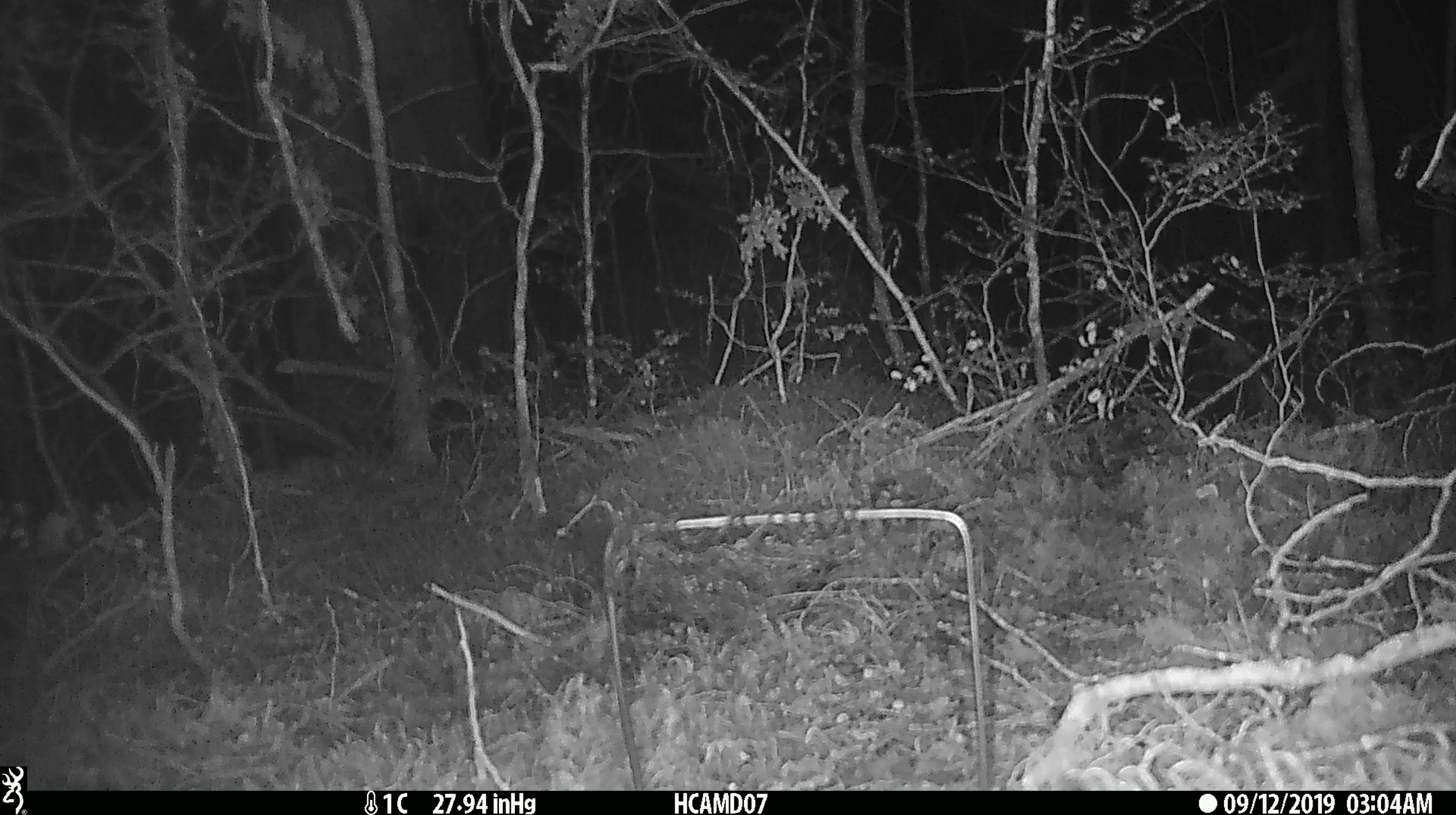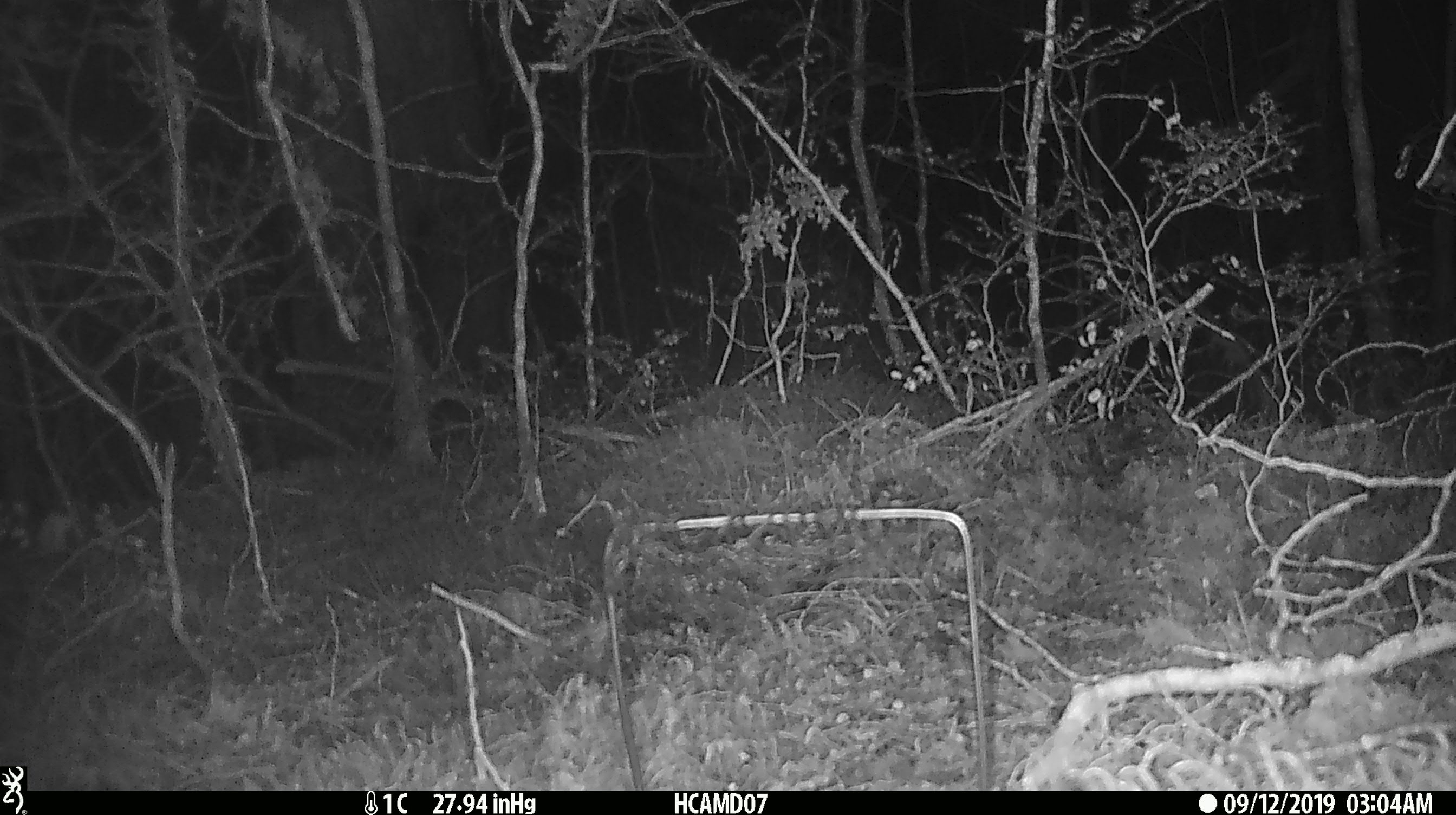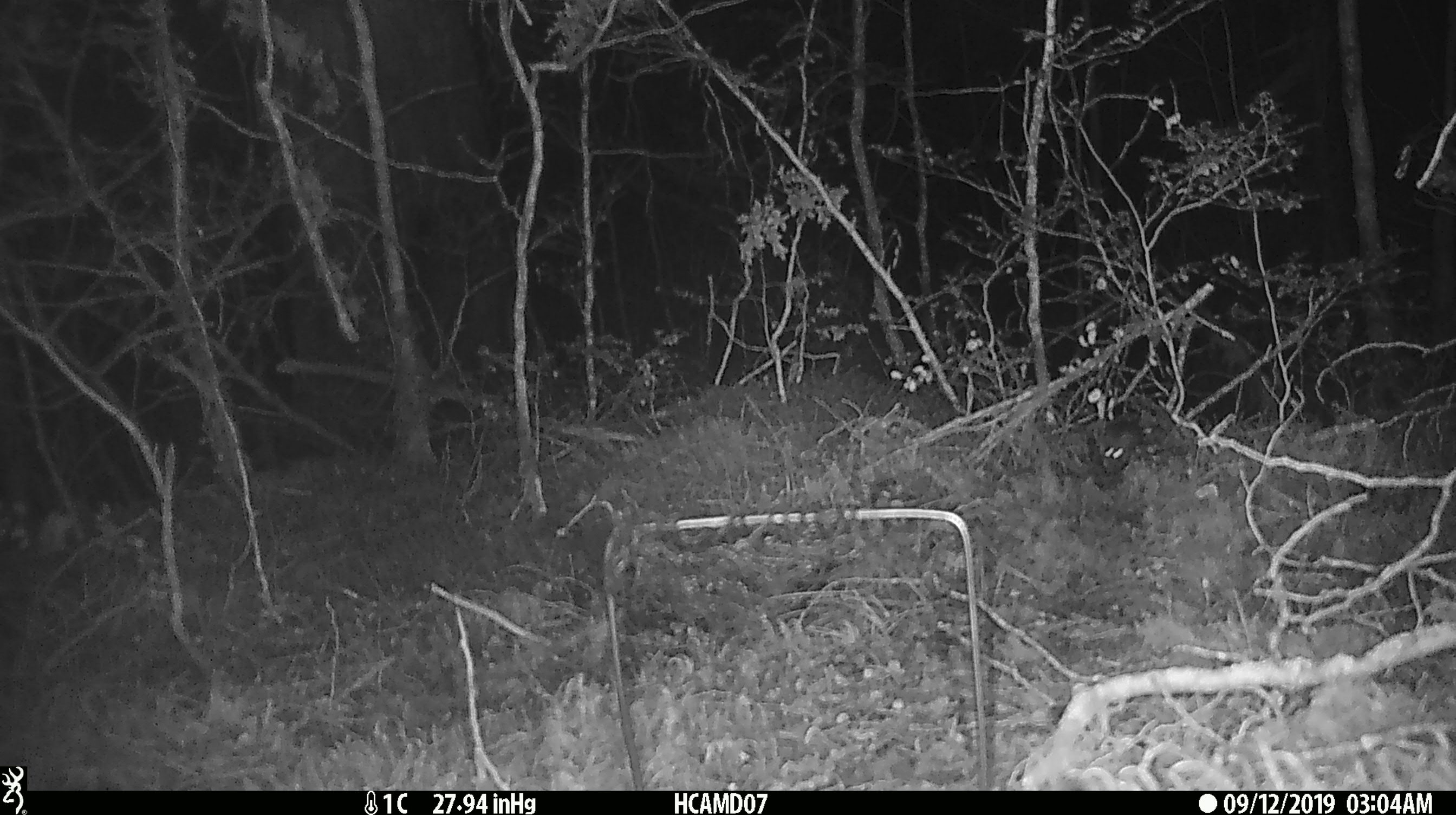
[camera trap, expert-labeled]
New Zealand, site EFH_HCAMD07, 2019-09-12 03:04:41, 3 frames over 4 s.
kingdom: Animalia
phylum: Chordata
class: Mammalia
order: Rodentia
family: Muridae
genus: Mus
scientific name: Mus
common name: mouse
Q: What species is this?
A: Mouse (Mus).